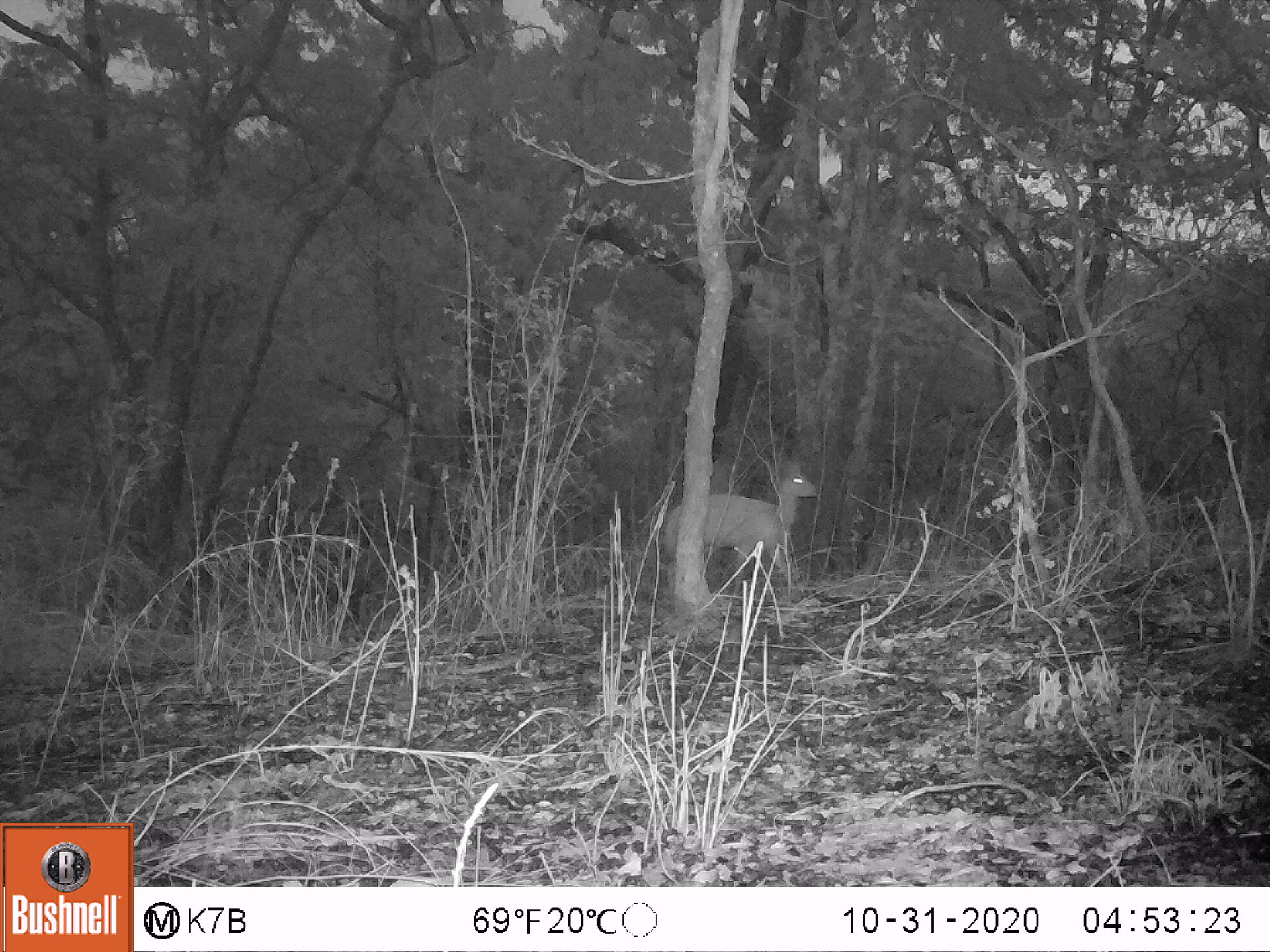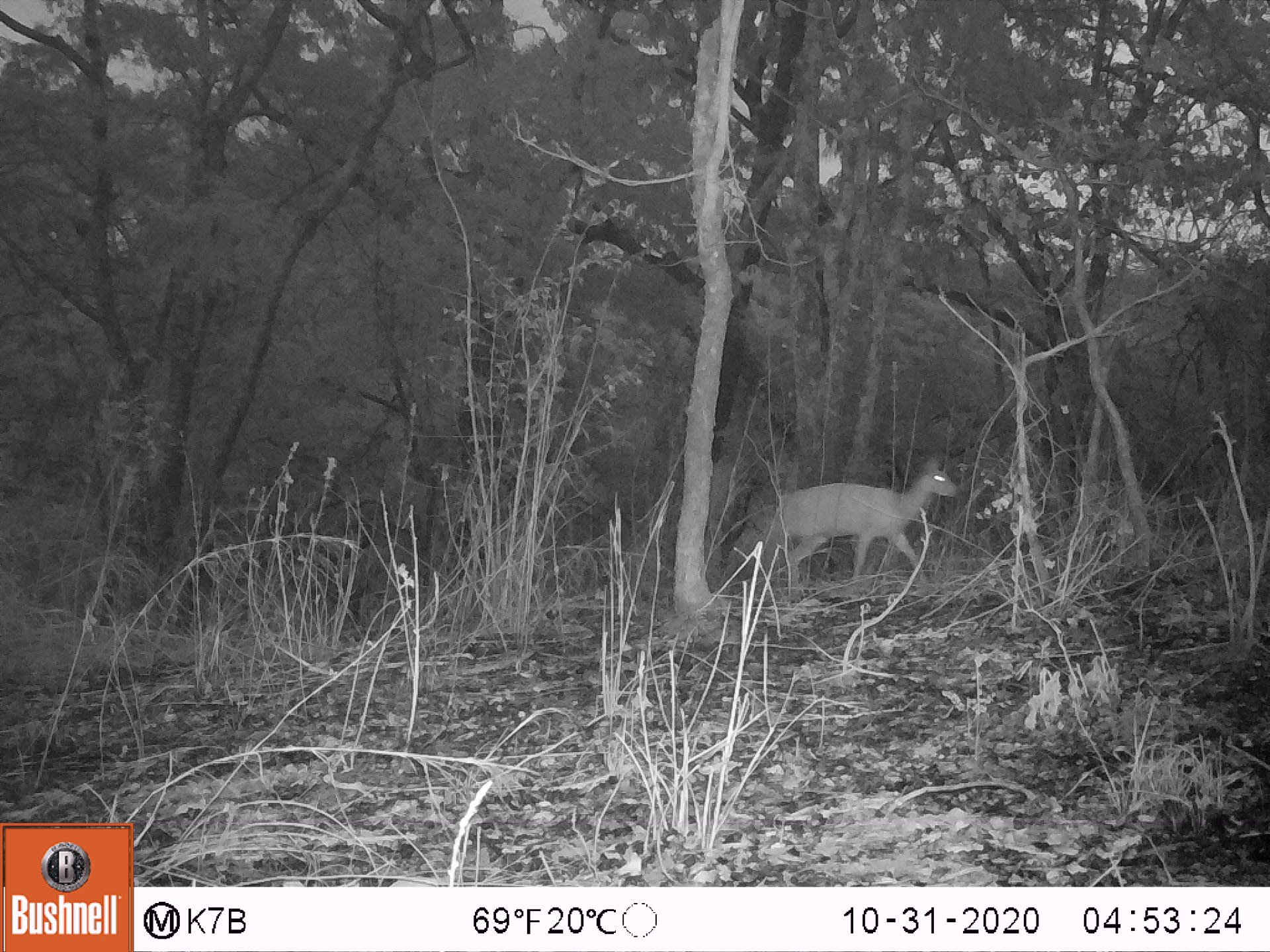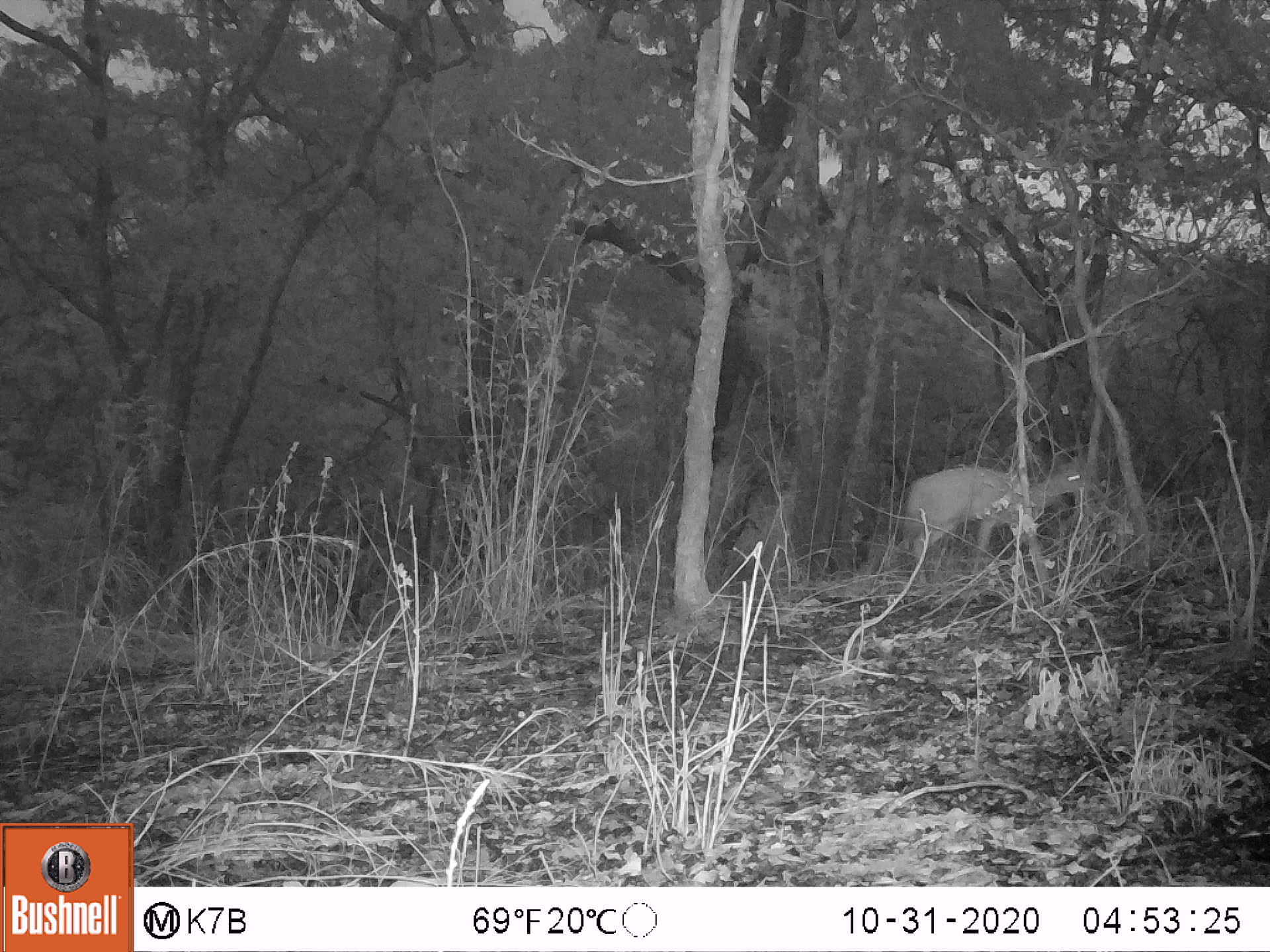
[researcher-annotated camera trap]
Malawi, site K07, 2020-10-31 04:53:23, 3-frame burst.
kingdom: Animalia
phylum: Chordata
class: Mammalia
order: Artiodactyla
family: Bovidae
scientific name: Antilopinae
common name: small antelope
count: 1